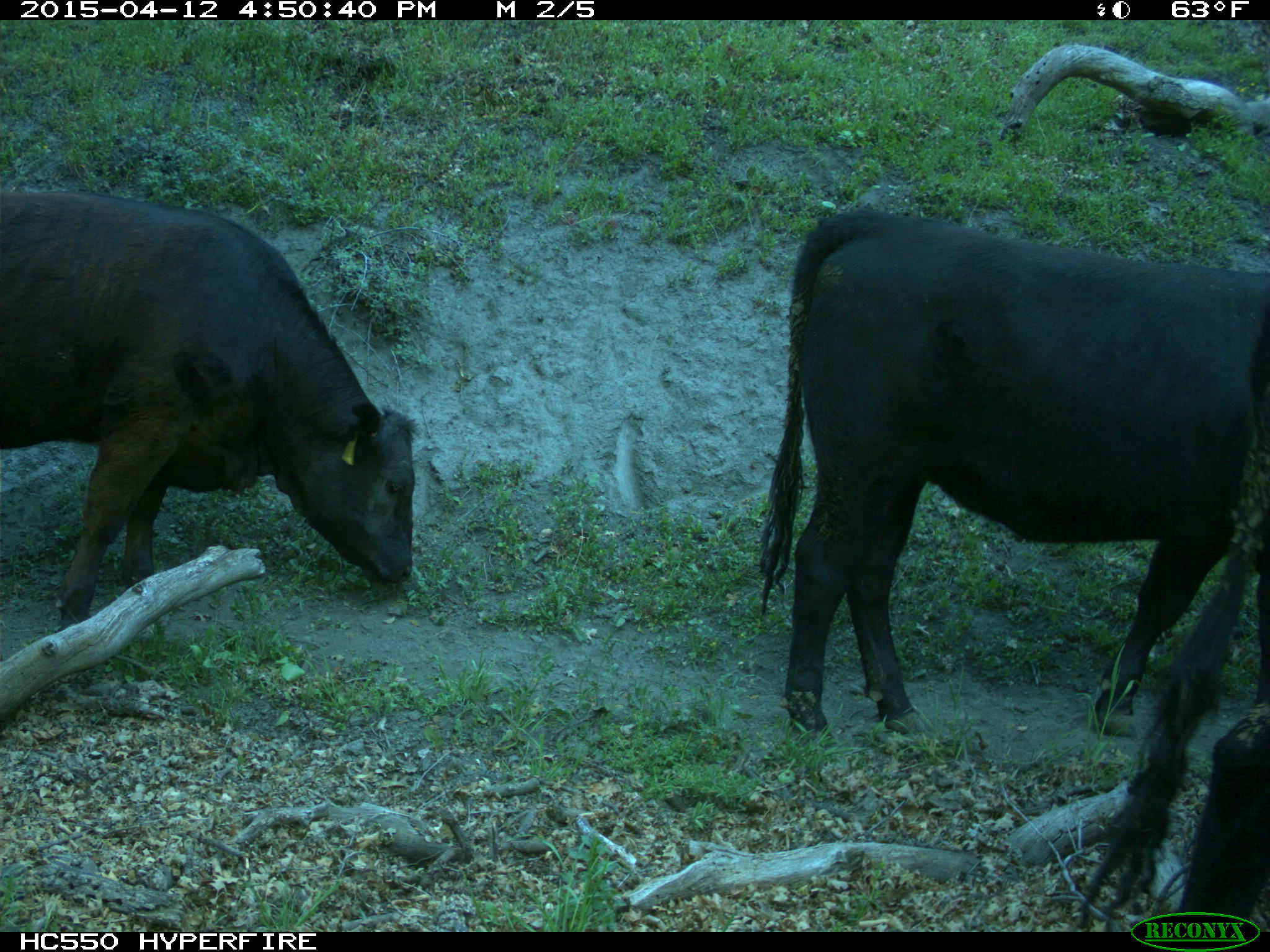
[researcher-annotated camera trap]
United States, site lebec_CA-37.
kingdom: Animalia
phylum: Chordata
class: Mammalia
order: Artiodactyla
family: Bovidae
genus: Bos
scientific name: Bos taurus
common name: domestic cow